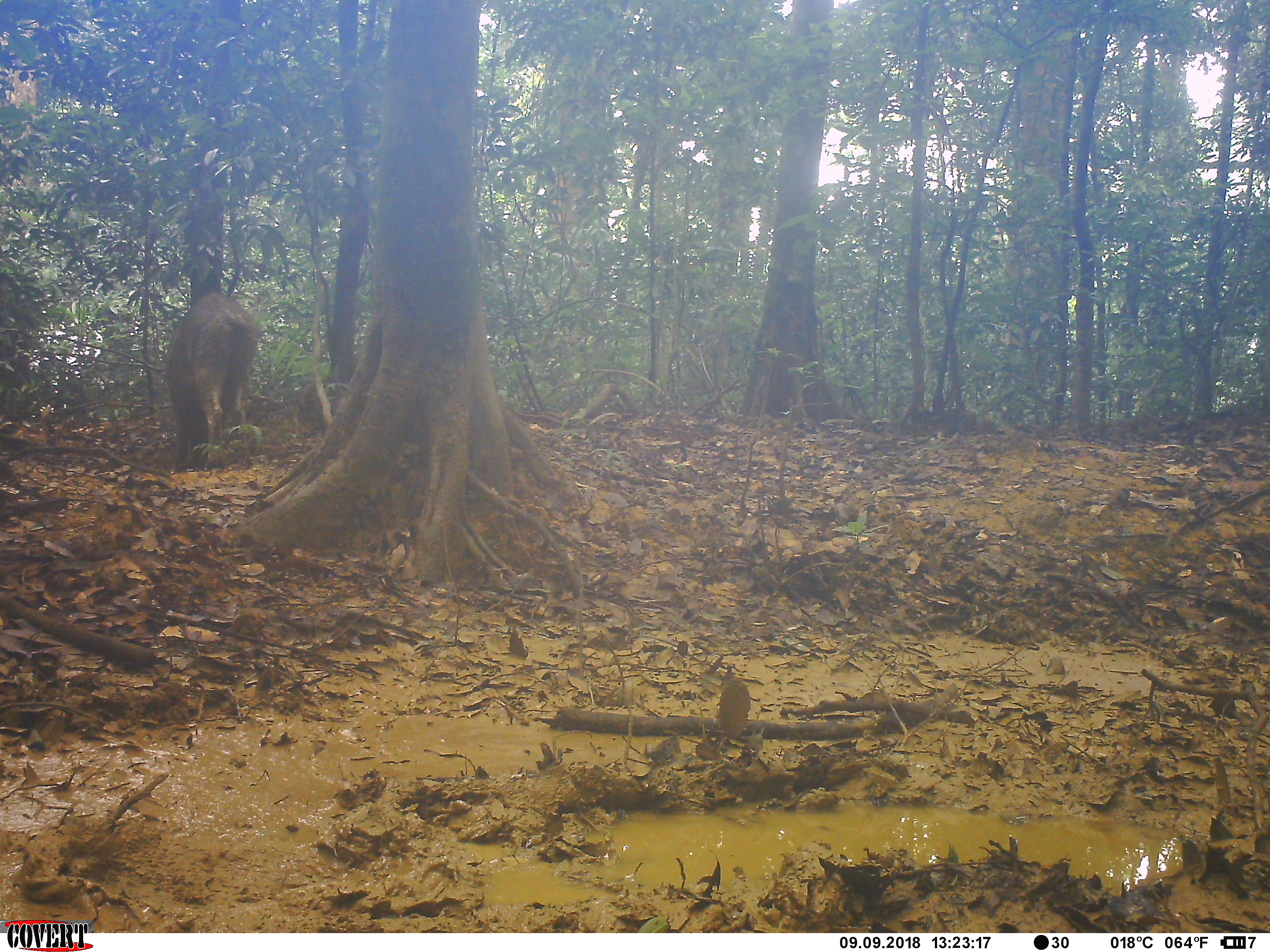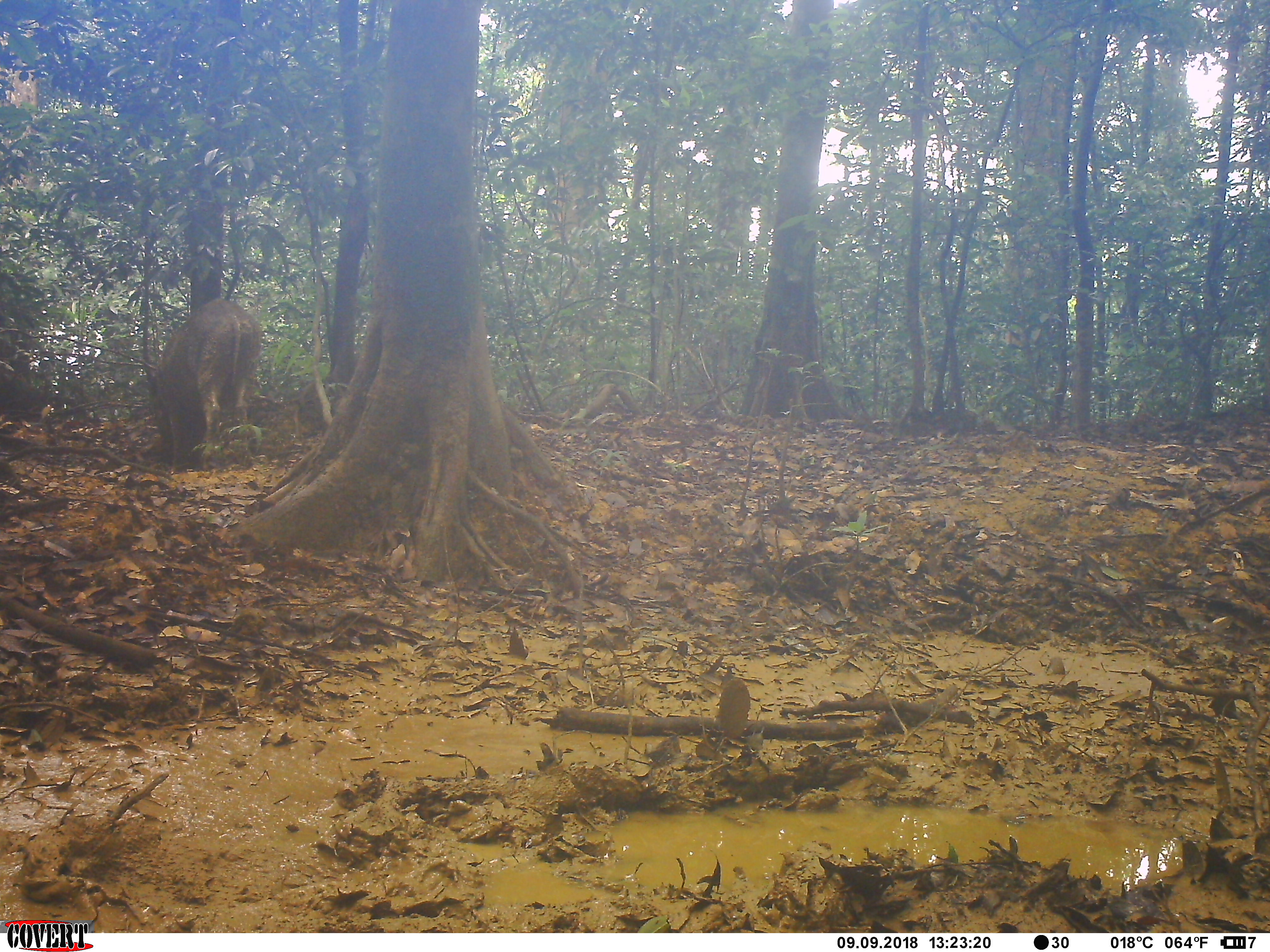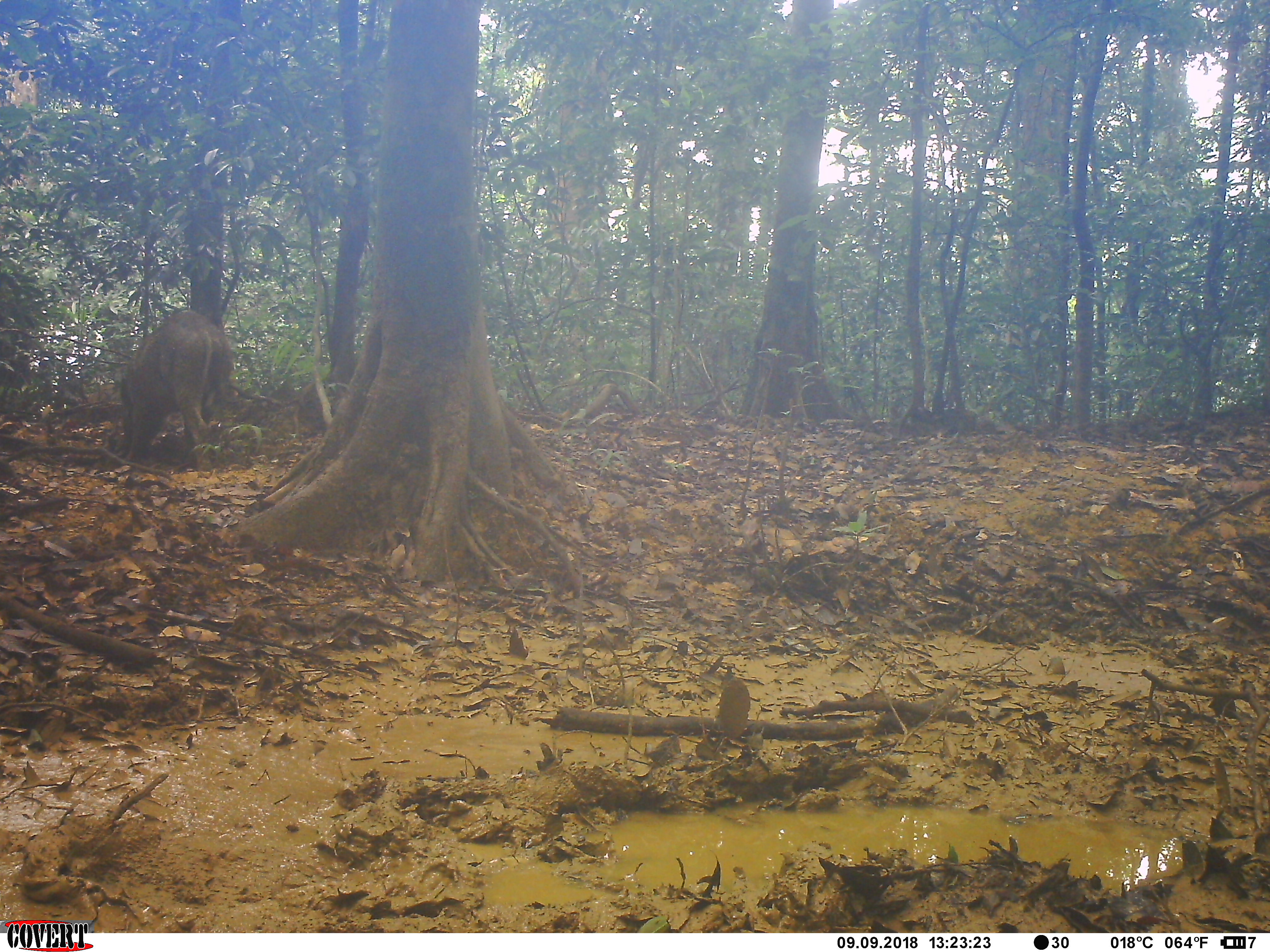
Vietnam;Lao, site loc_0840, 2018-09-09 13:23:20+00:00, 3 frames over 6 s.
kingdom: Animalia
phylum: Chordata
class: Mammalia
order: Artiodactyla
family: Suidae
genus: Sus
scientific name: Sus scrofa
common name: eurasian wild pig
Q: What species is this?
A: Eurasian wild pig (Sus scrofa).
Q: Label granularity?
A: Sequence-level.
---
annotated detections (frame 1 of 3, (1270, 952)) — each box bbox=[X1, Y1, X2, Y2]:
eurasian wild pig: bbox=[166, 291, 259, 469]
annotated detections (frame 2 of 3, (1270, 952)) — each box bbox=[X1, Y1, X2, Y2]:
eurasian wild pig: bbox=[149, 298, 262, 474]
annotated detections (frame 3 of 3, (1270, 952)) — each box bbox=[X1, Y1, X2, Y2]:
eurasian wild pig: bbox=[119, 309, 234, 472]